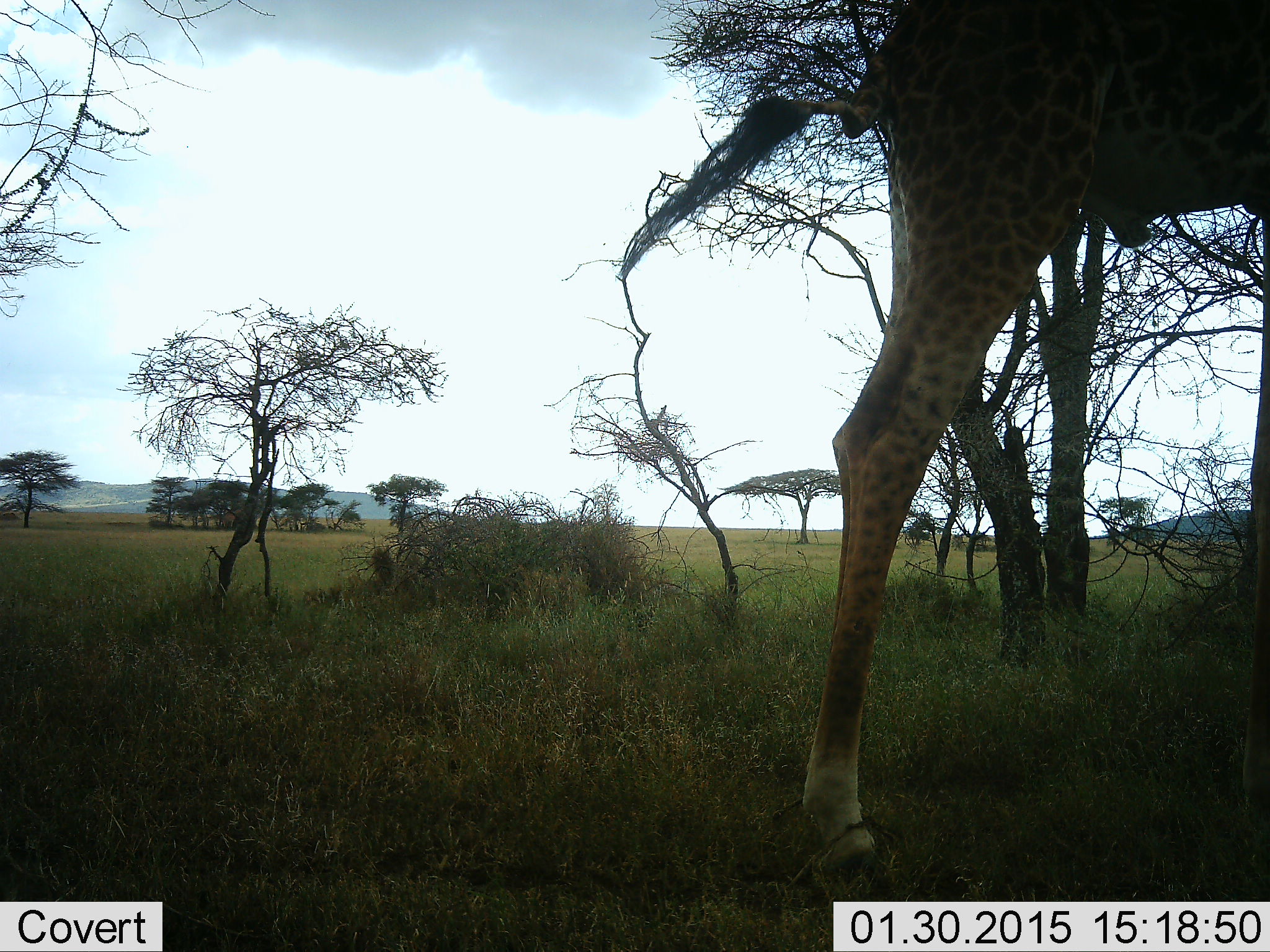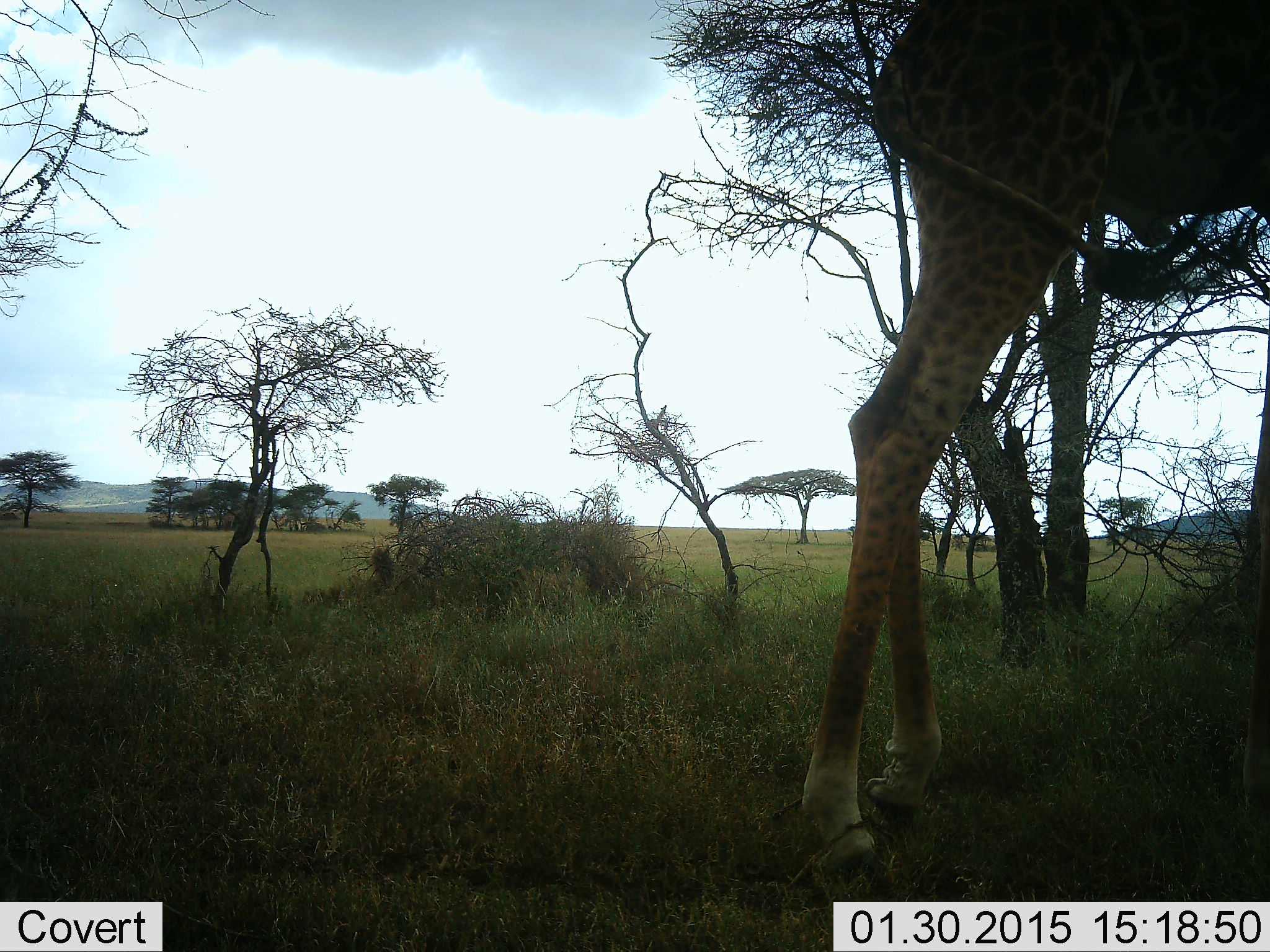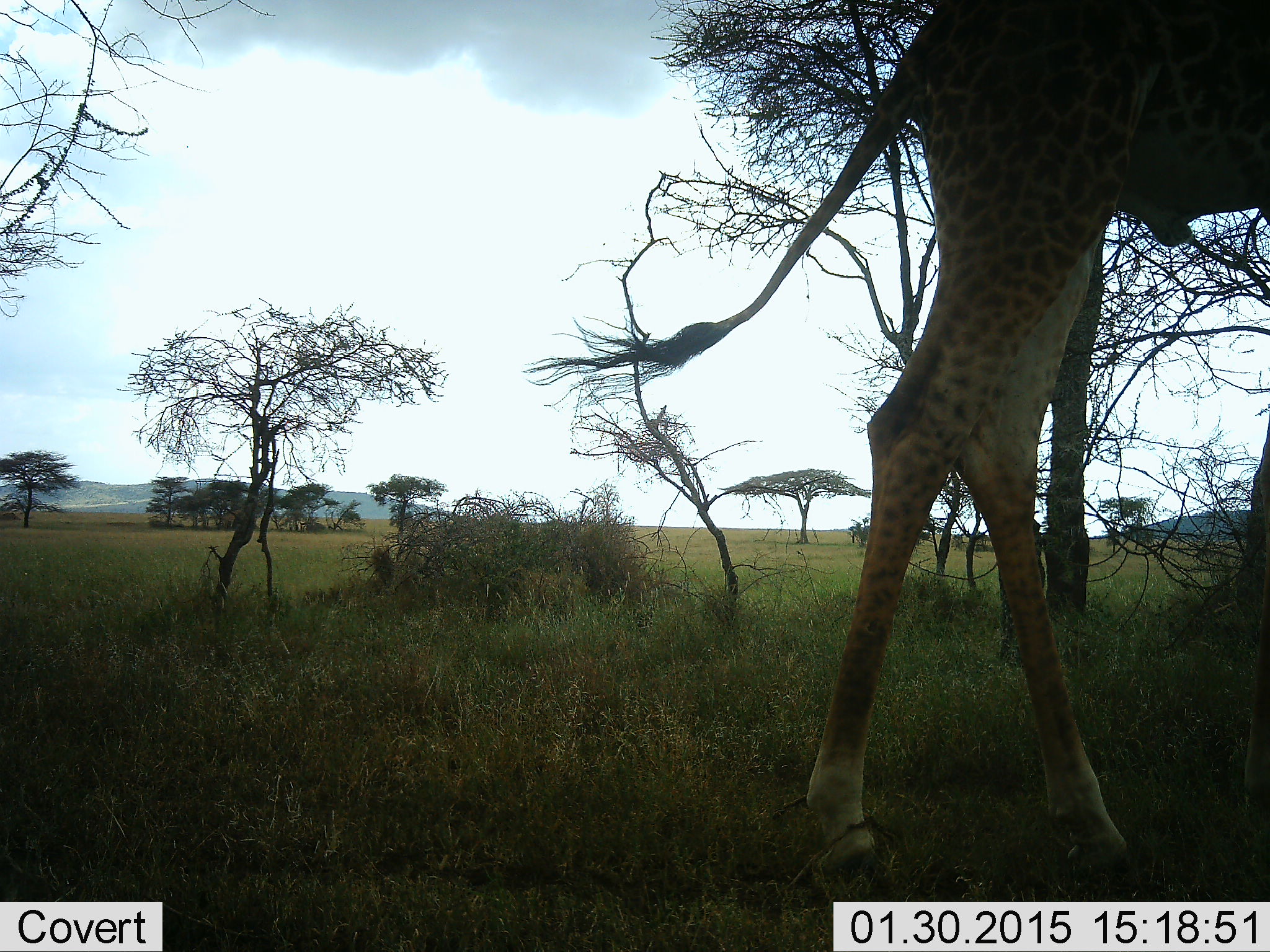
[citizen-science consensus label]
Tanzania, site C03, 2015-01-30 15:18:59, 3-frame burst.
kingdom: Animalia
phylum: Chordata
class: Mammalia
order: Artiodactyla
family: Giraffidae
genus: Giraffa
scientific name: Giraffa camelopardalis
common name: giraffe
Giraffe (Giraffa camelopardalis), count 1. Behavior (volunteer vote fractions): standing 90%, resting 0%, moving 10%, interacting 0%. Young present (vote fraction): 0%. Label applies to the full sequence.